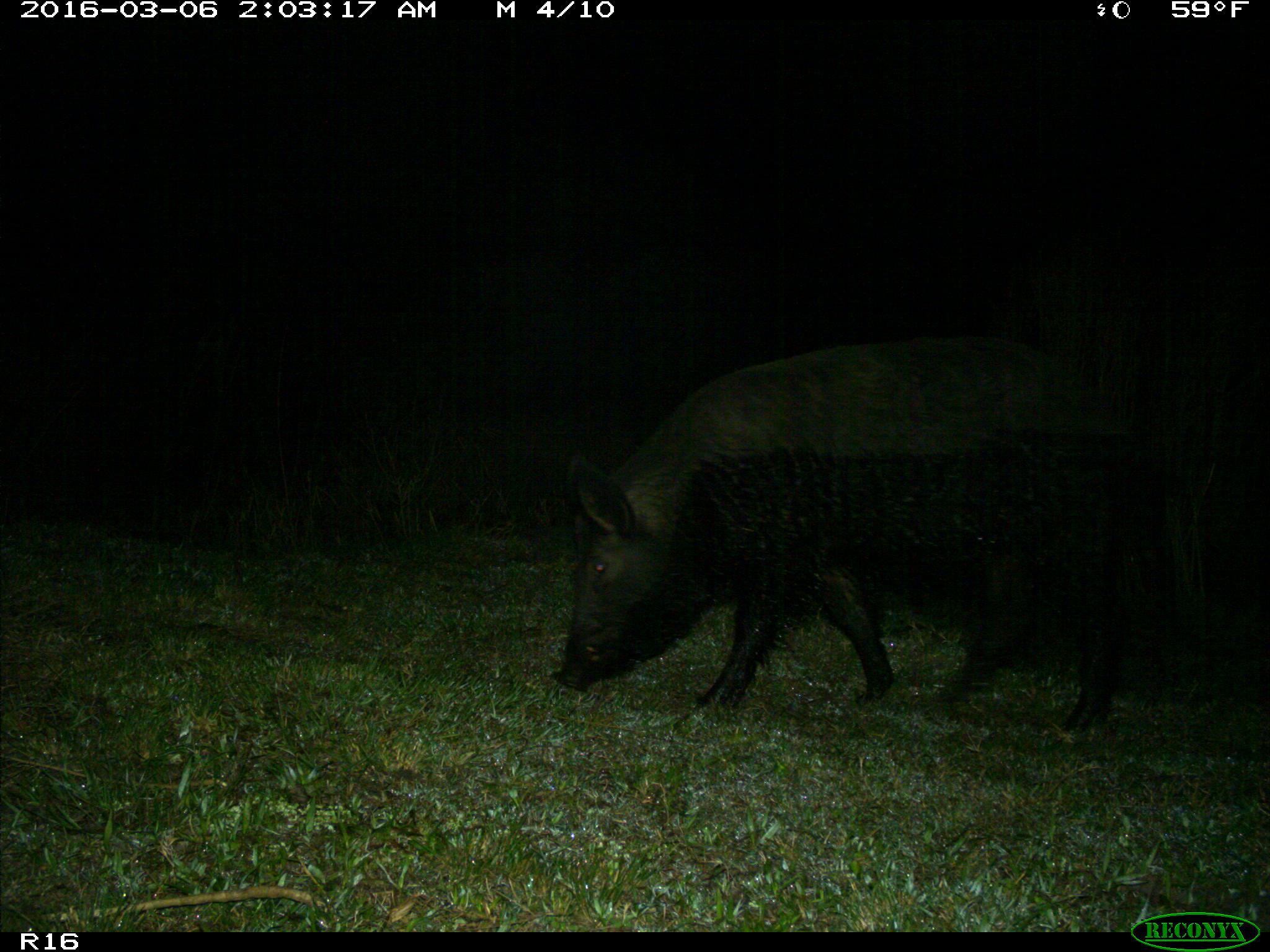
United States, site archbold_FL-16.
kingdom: Animalia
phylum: Chordata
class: Mammalia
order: Artiodactyla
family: Suidae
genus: Sus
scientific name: Sus scrofa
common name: wild boar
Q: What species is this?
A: Sus scrofa (wild boar).